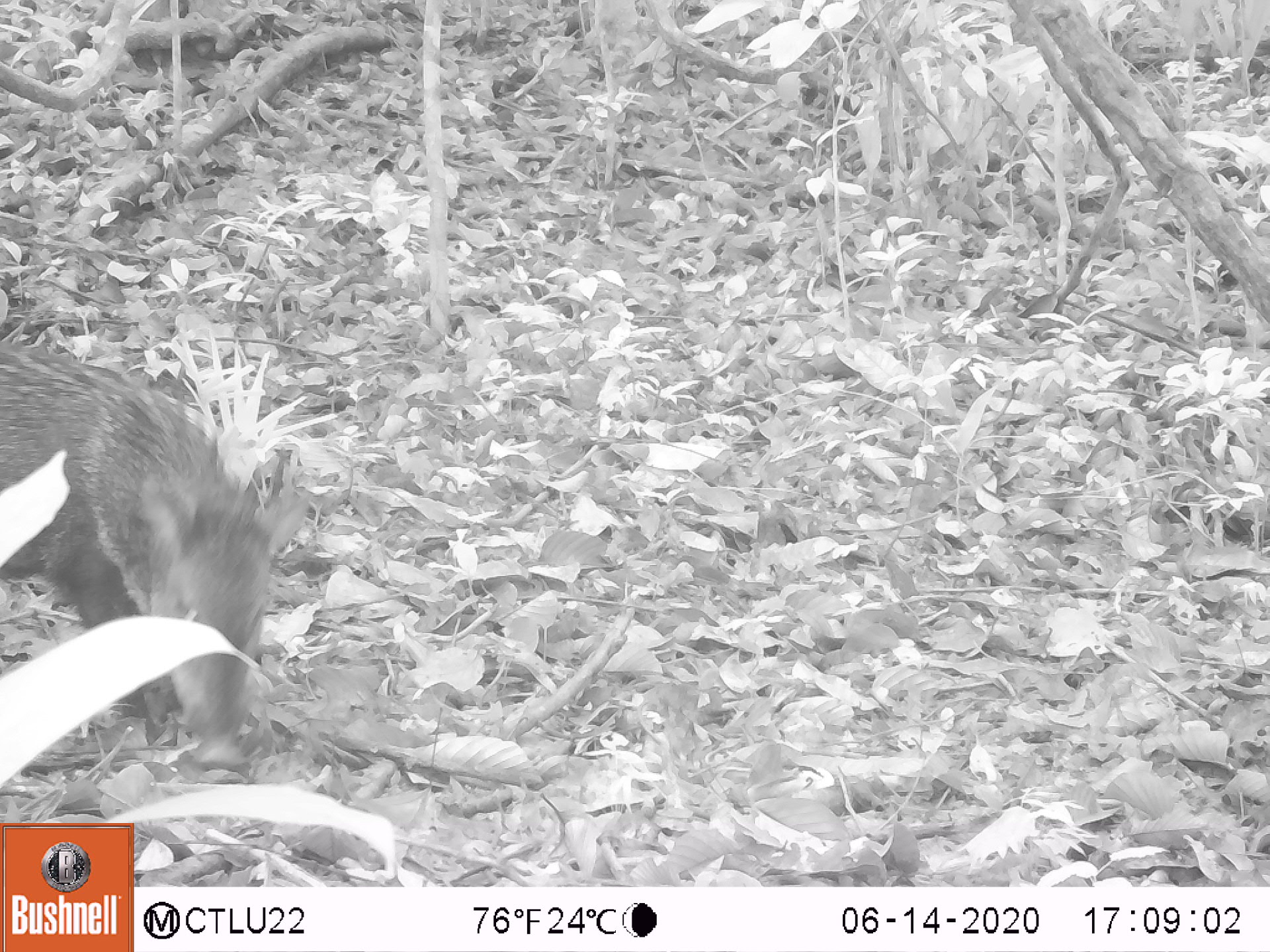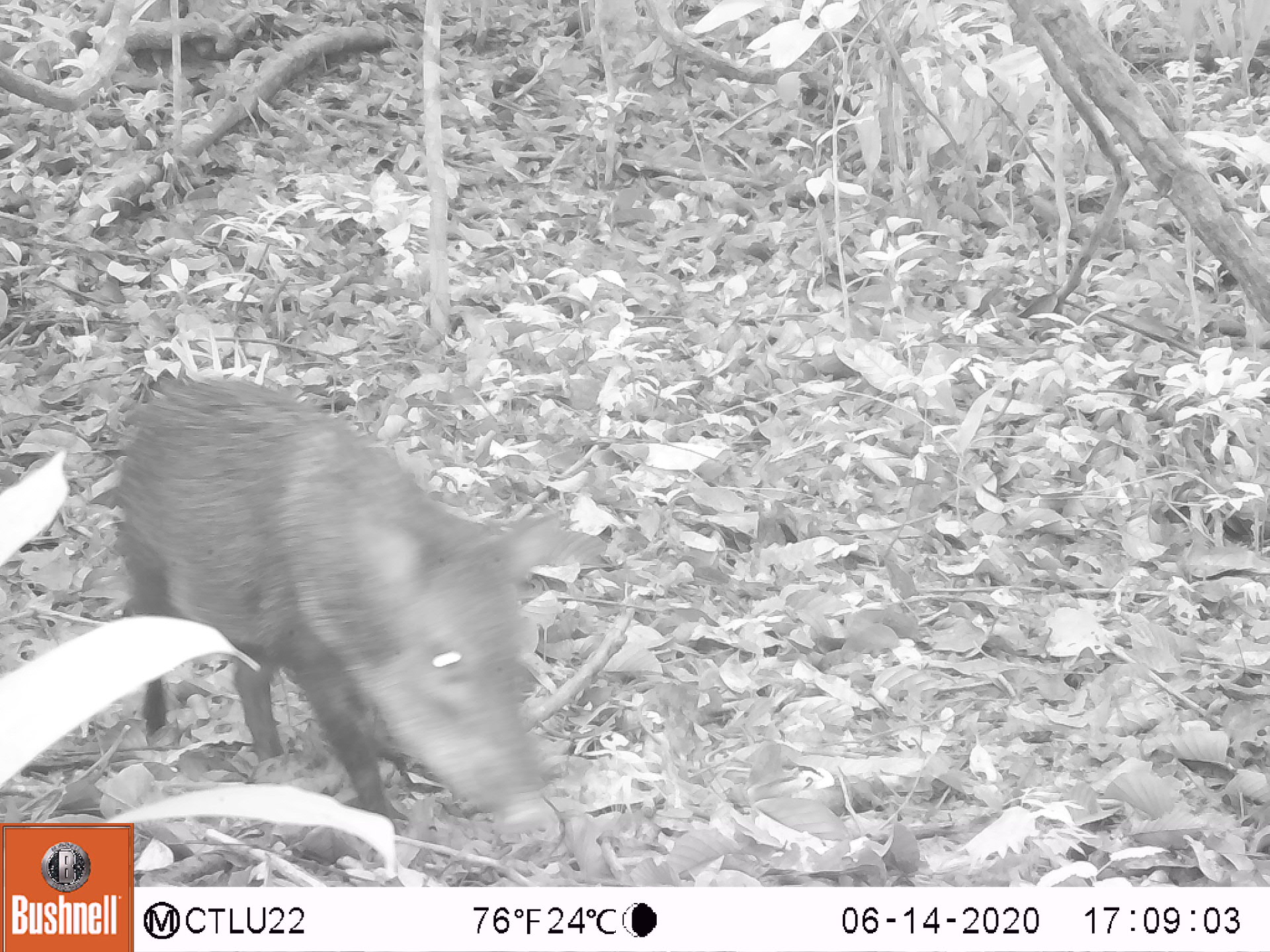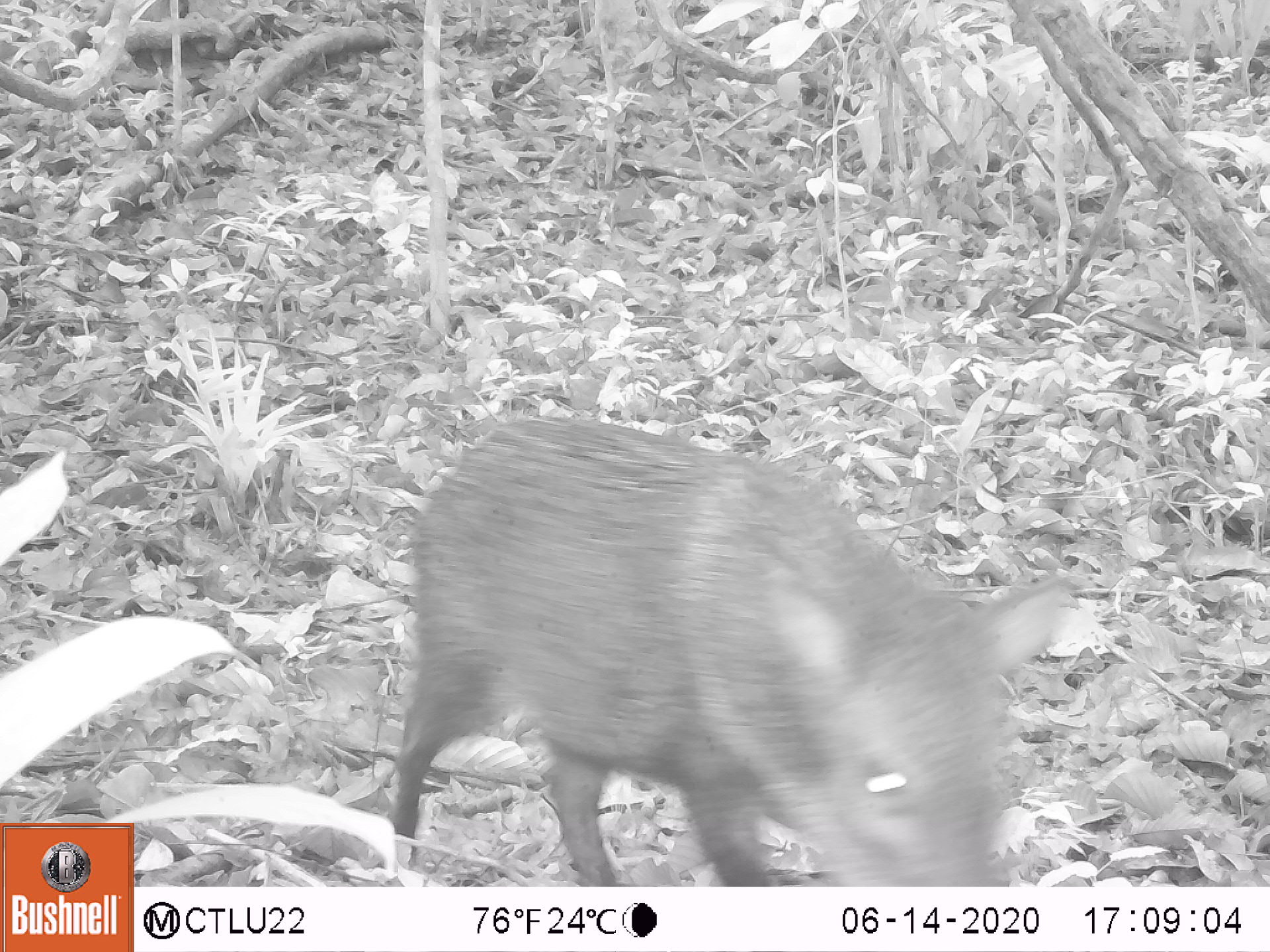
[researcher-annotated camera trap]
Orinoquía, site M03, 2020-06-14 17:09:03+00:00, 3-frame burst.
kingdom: Animalia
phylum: Chordata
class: Mammalia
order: Artiodactyla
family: Tayassuidae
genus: Pecari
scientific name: Pecari tajacu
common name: collared peccary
Collared peccary (Pecari tajacu).